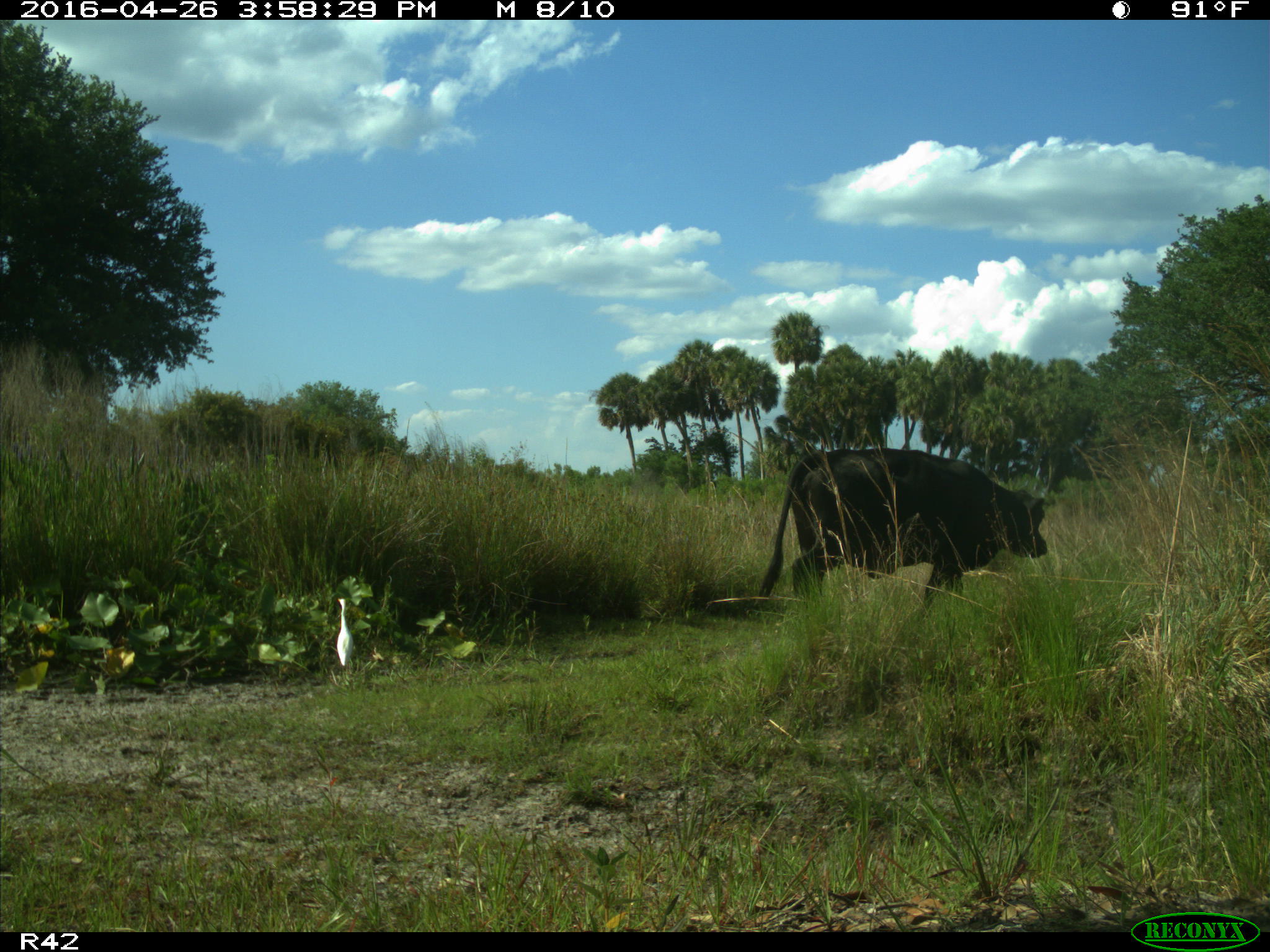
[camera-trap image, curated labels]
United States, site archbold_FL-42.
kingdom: Animalia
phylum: Chordata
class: Mammalia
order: Artiodactyla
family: Bovidae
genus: Bos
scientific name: Bos taurus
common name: domestic cow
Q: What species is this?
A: Bos taurus (domestic cow).